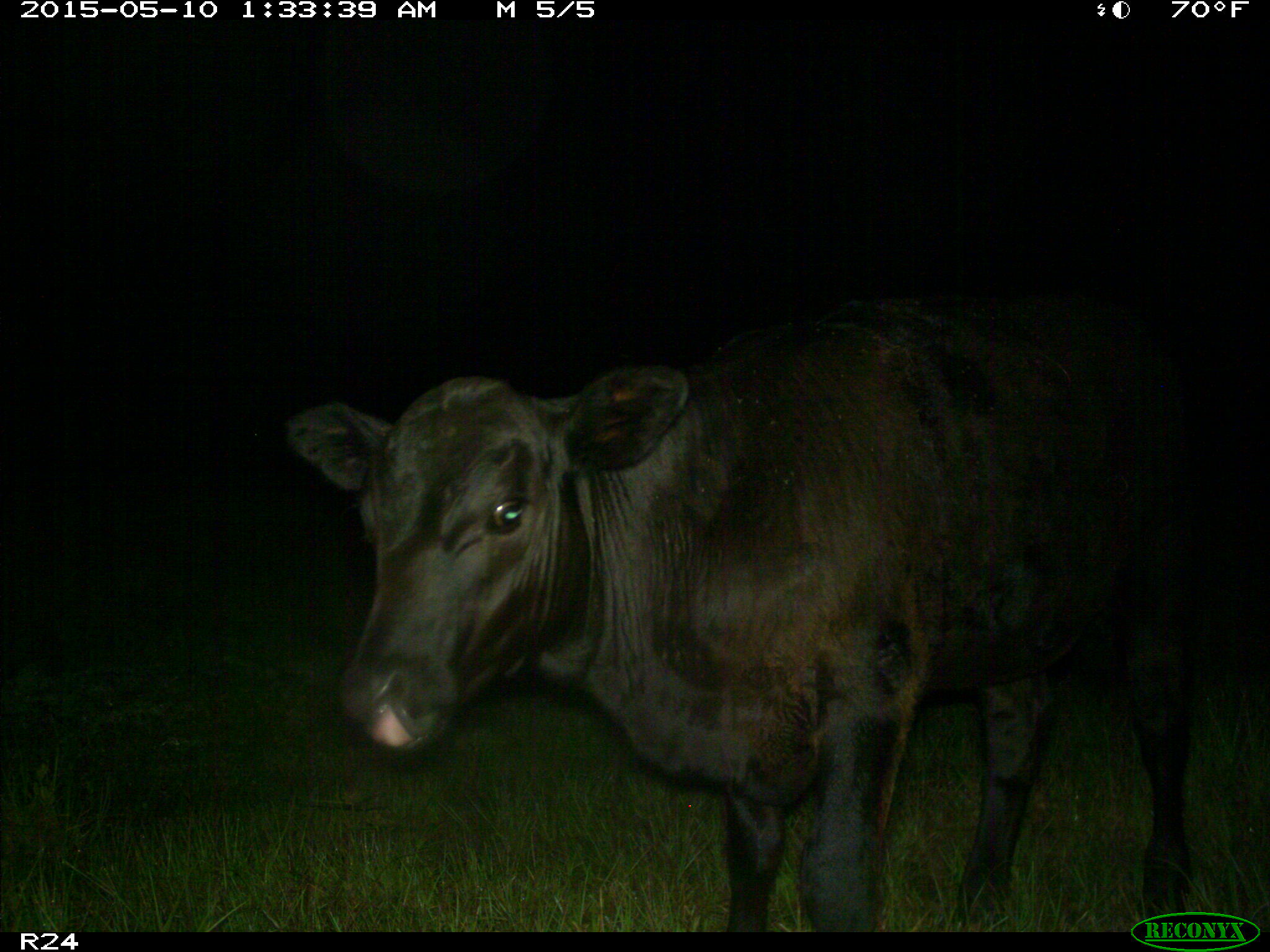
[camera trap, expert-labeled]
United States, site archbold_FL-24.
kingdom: Animalia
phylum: Chordata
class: Mammalia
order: Artiodactyla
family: Bovidae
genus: Bos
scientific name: Bos taurus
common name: domestic cow